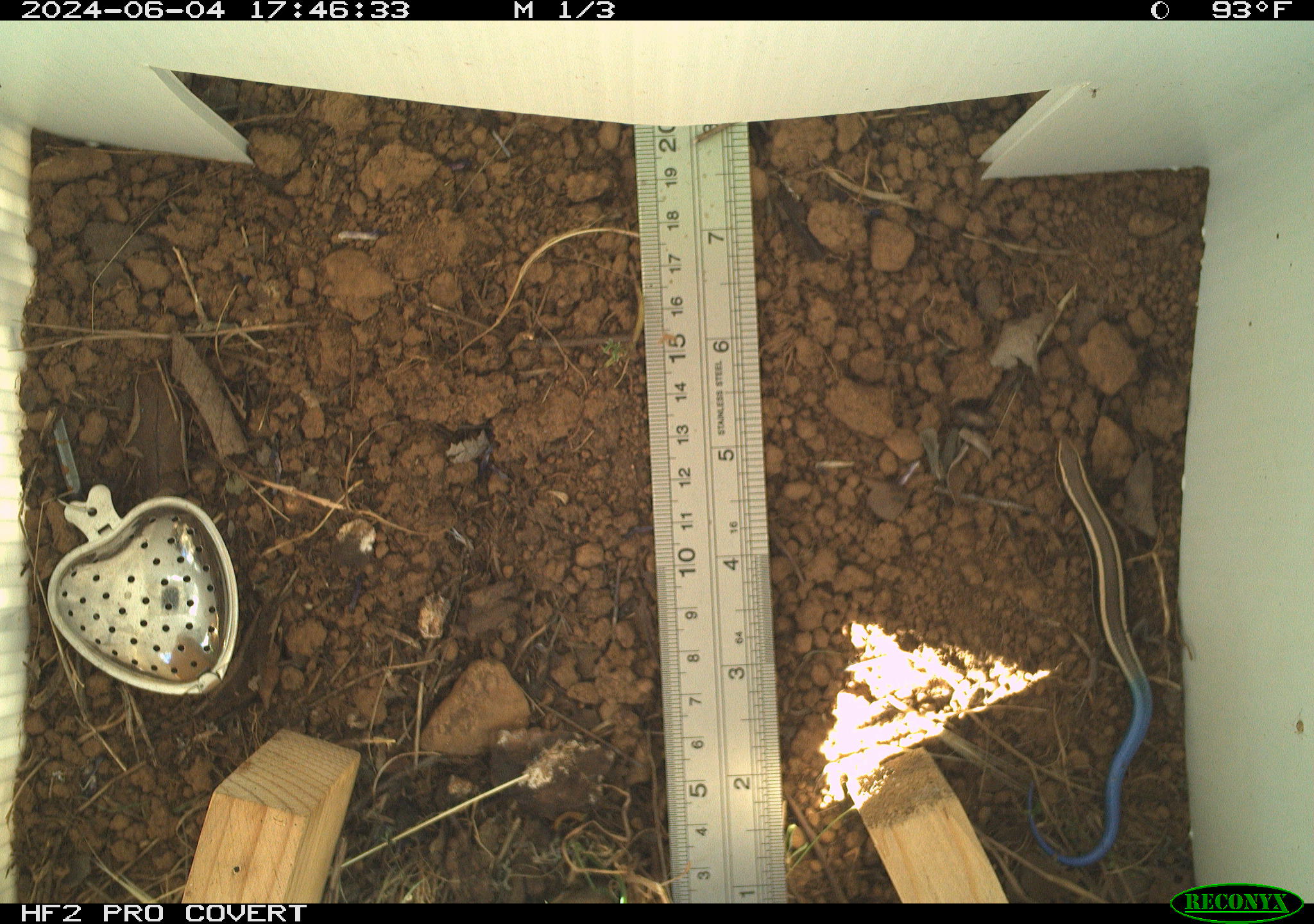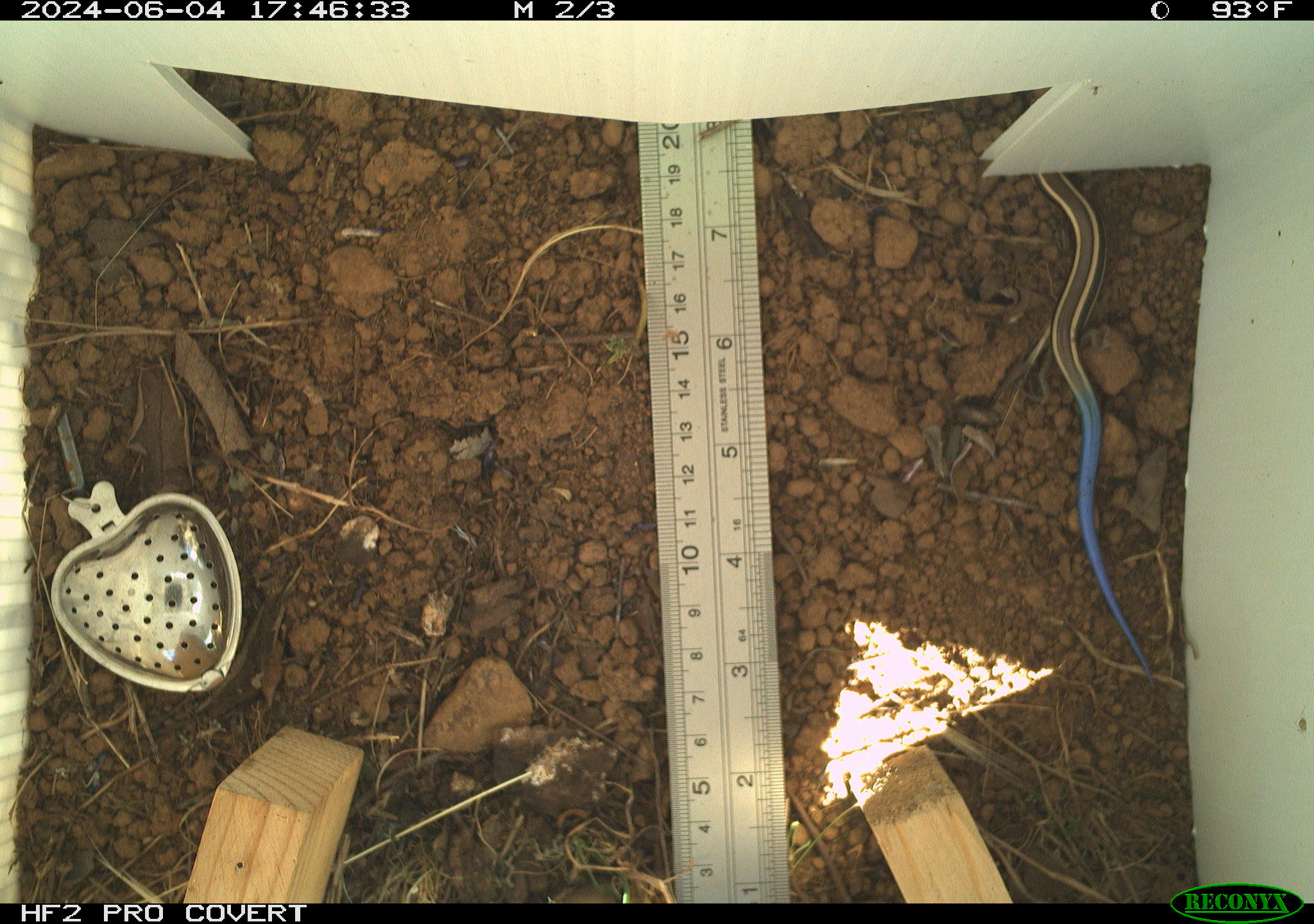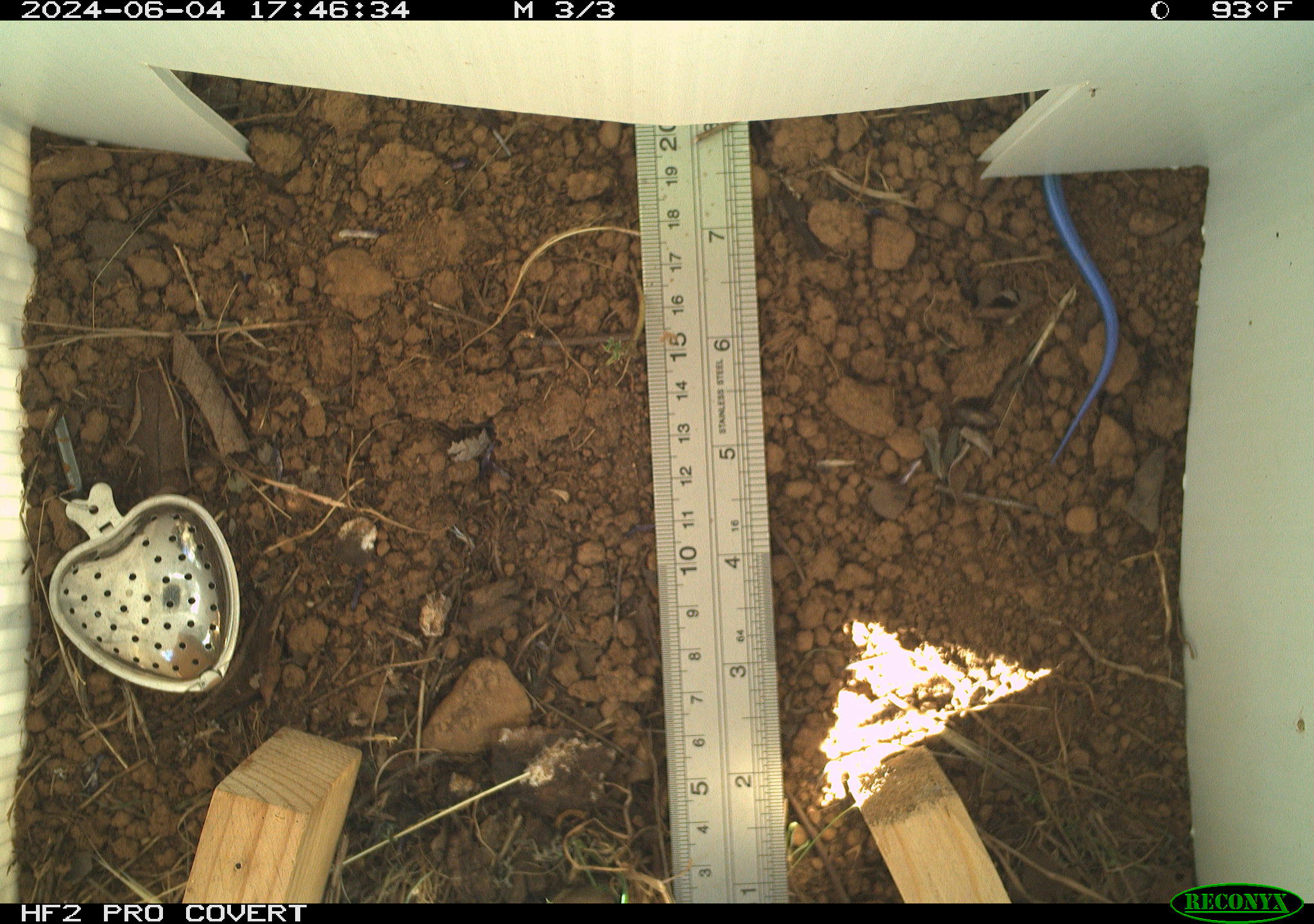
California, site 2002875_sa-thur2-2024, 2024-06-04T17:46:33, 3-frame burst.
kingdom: Animalia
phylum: Chordata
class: Reptilia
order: Squamata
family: Scincidae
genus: Plestiodon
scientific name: Plestiodon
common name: blue-tailed skinks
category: plestiodon species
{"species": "plestiodon species (blue-tailed skinks) (Plestiodon)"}